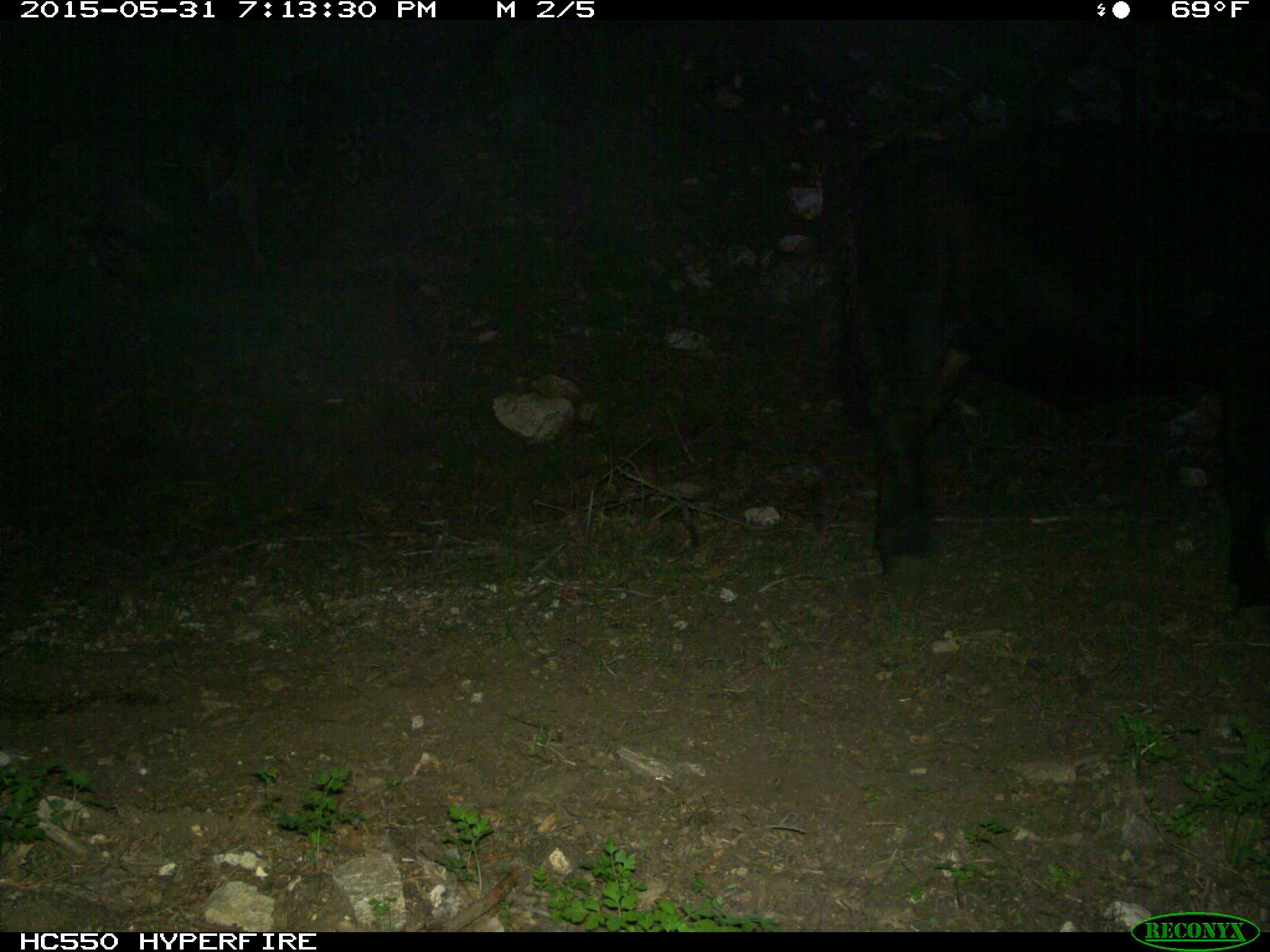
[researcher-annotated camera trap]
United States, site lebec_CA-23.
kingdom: Animalia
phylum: Chordata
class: Mammalia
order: Artiodactyla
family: Bovidae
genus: Bos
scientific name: Bos taurus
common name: domestic cow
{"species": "Bos taurus (domestic cow)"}